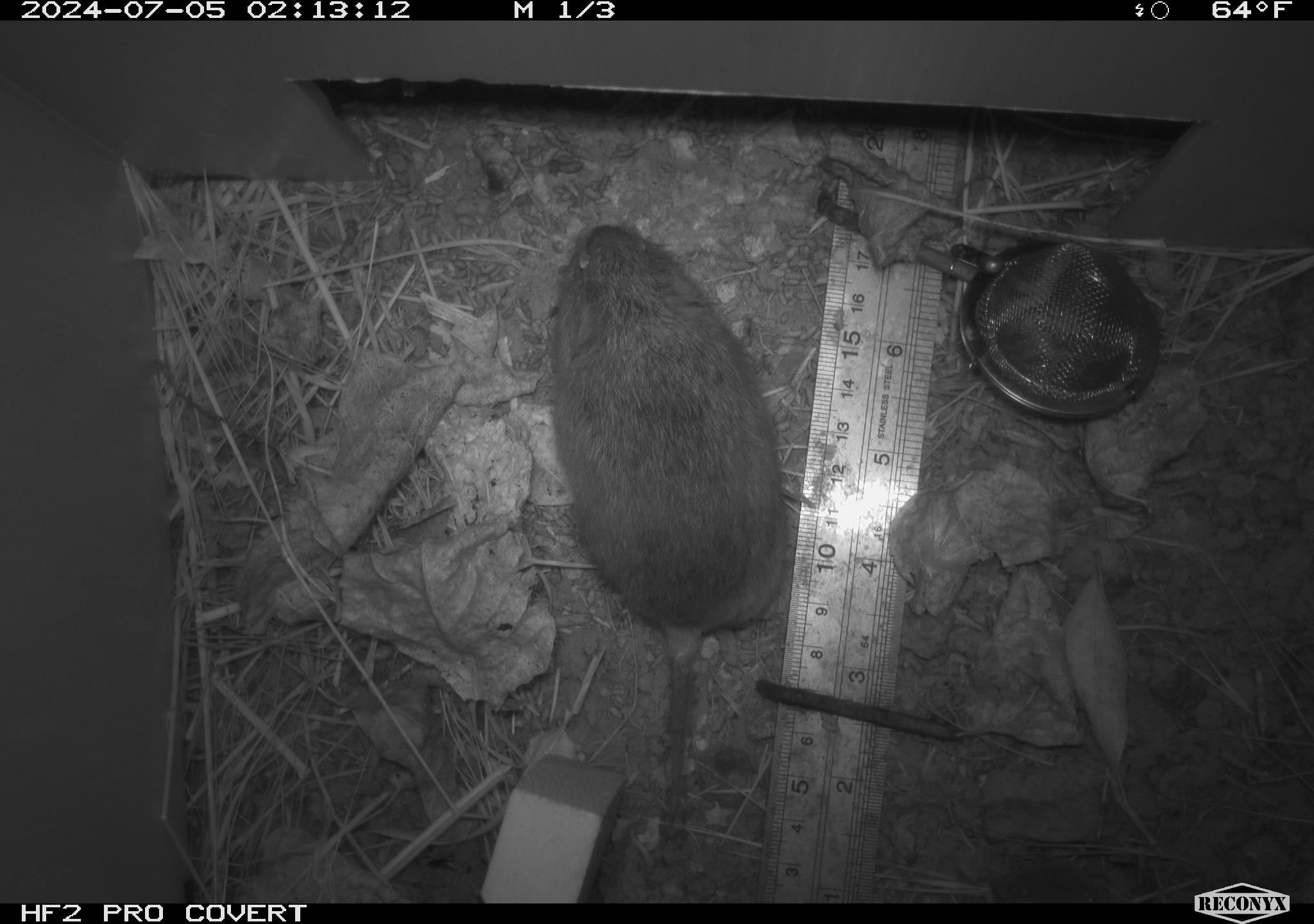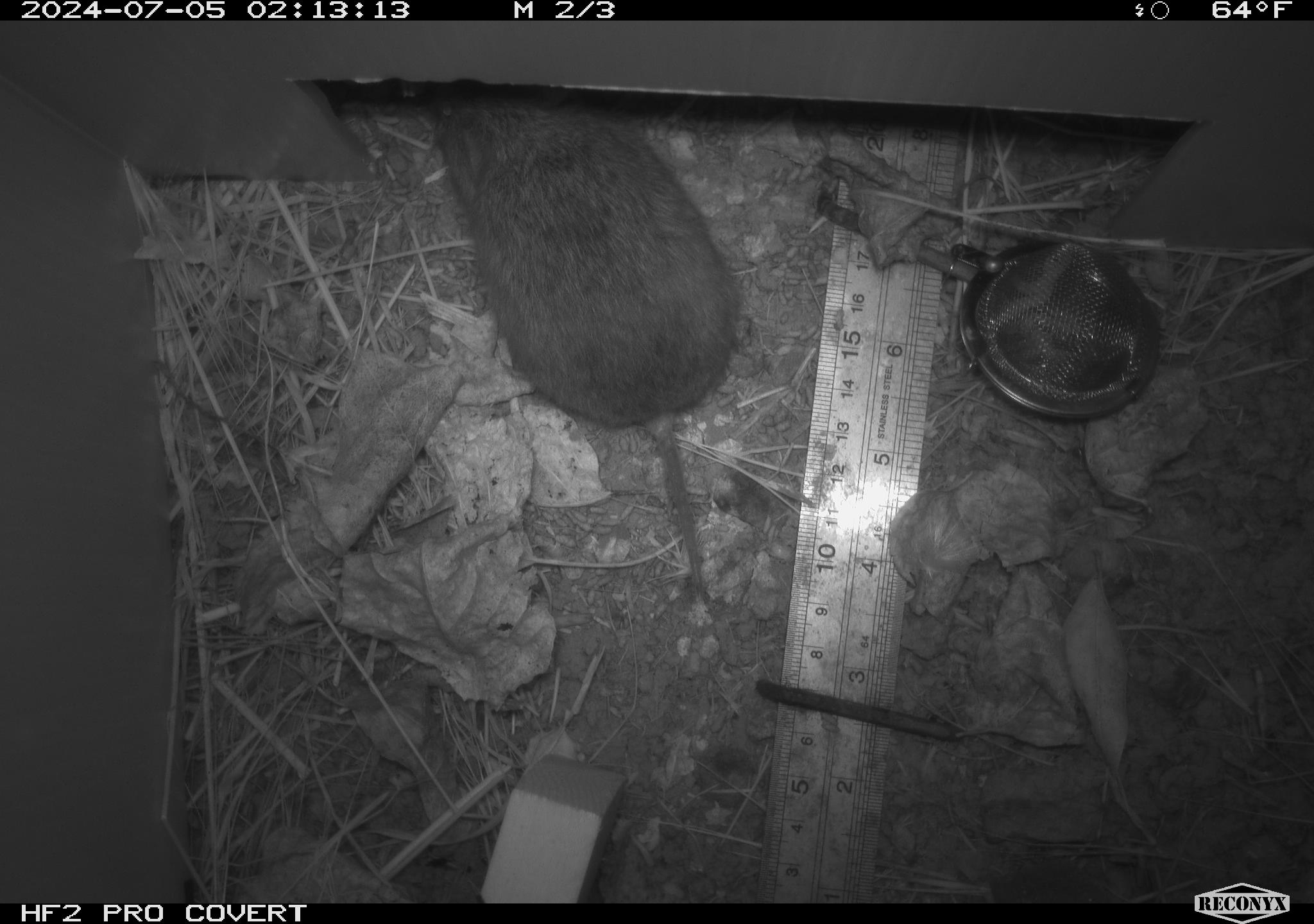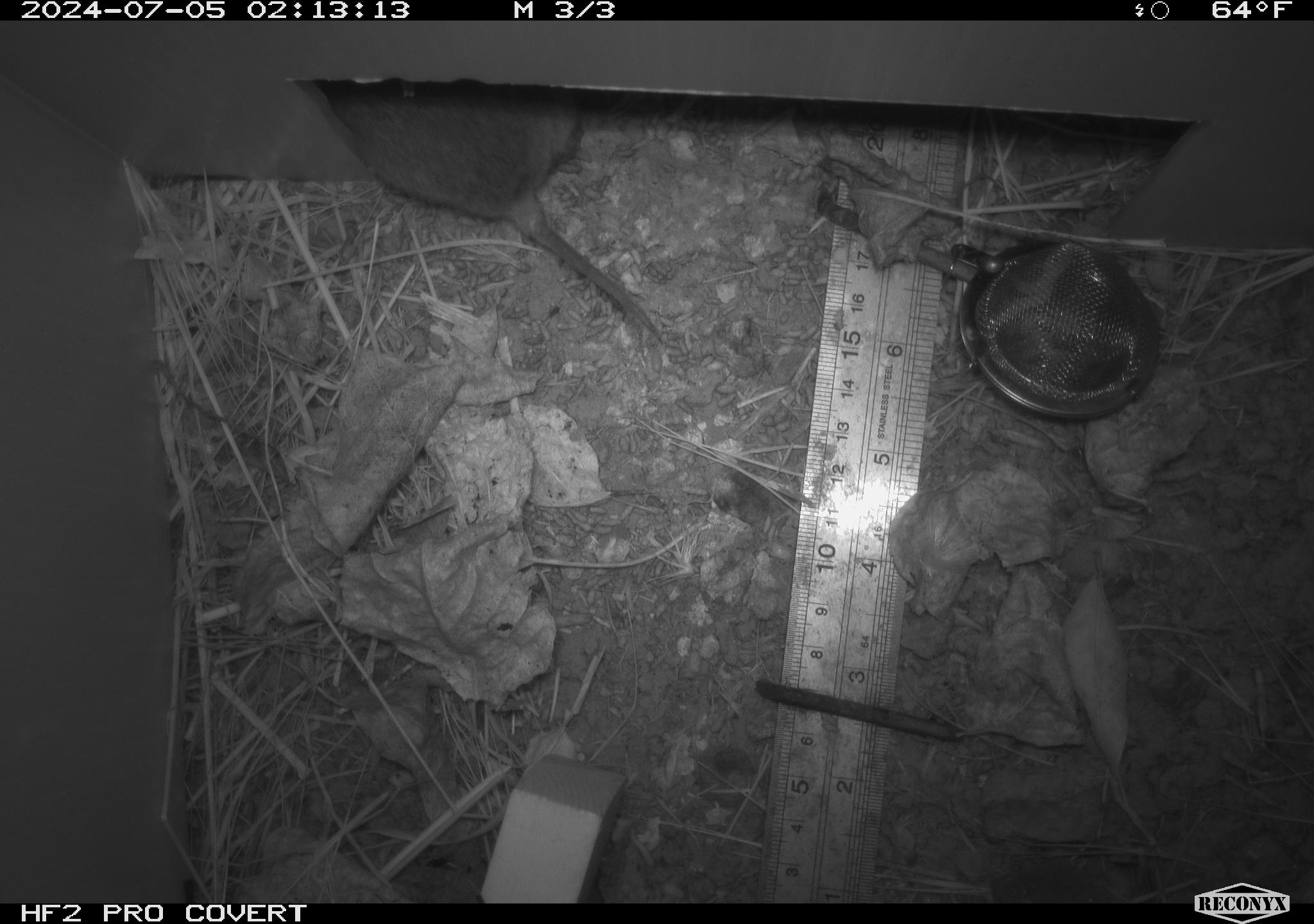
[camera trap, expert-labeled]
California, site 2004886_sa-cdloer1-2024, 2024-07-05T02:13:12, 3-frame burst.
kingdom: Animalia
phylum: Chordata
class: Mammalia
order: Rodentia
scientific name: Rodentia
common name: mouse species